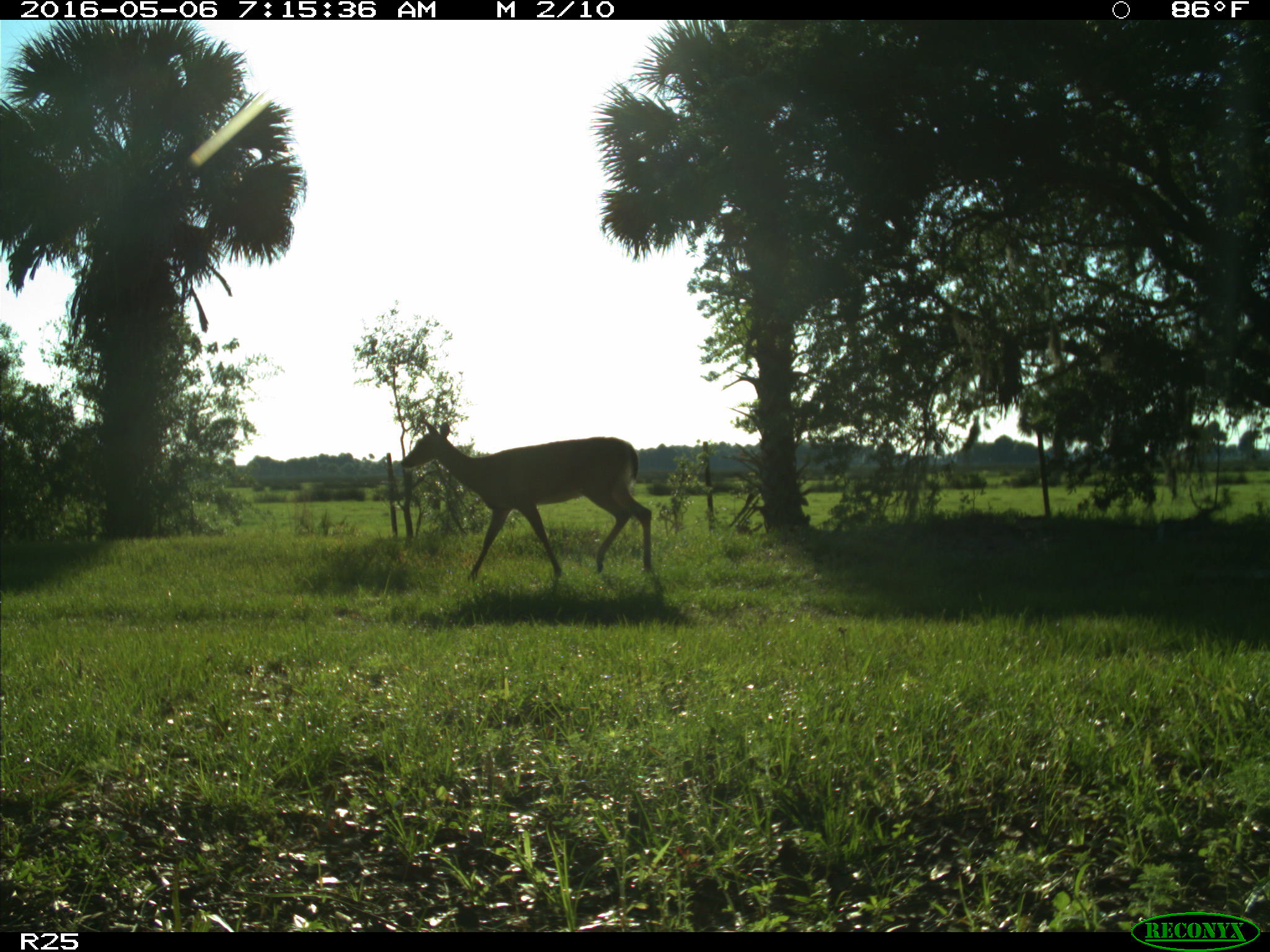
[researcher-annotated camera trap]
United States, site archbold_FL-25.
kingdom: Animalia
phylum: Chordata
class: Mammalia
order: Artiodactyla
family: Cervidae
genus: Odocoileus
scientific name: Odocoileus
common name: deer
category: unidentified deer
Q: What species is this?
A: Unidentified deer (deer) (Odocoileus).